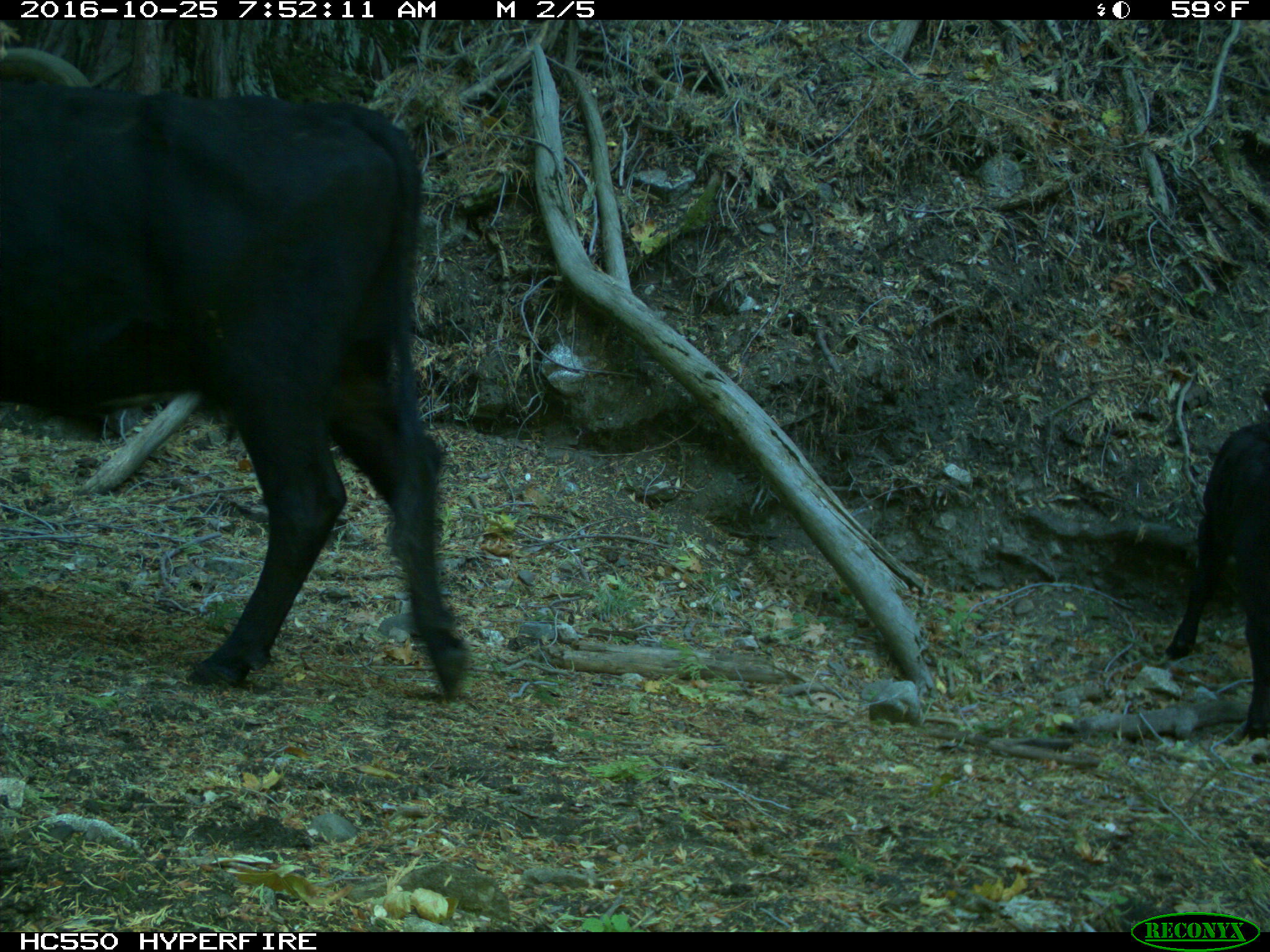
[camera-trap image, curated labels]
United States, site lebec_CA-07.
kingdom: Animalia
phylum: Chordata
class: Mammalia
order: Artiodactyla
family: Bovidae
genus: Bos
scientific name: Bos taurus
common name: domestic cow